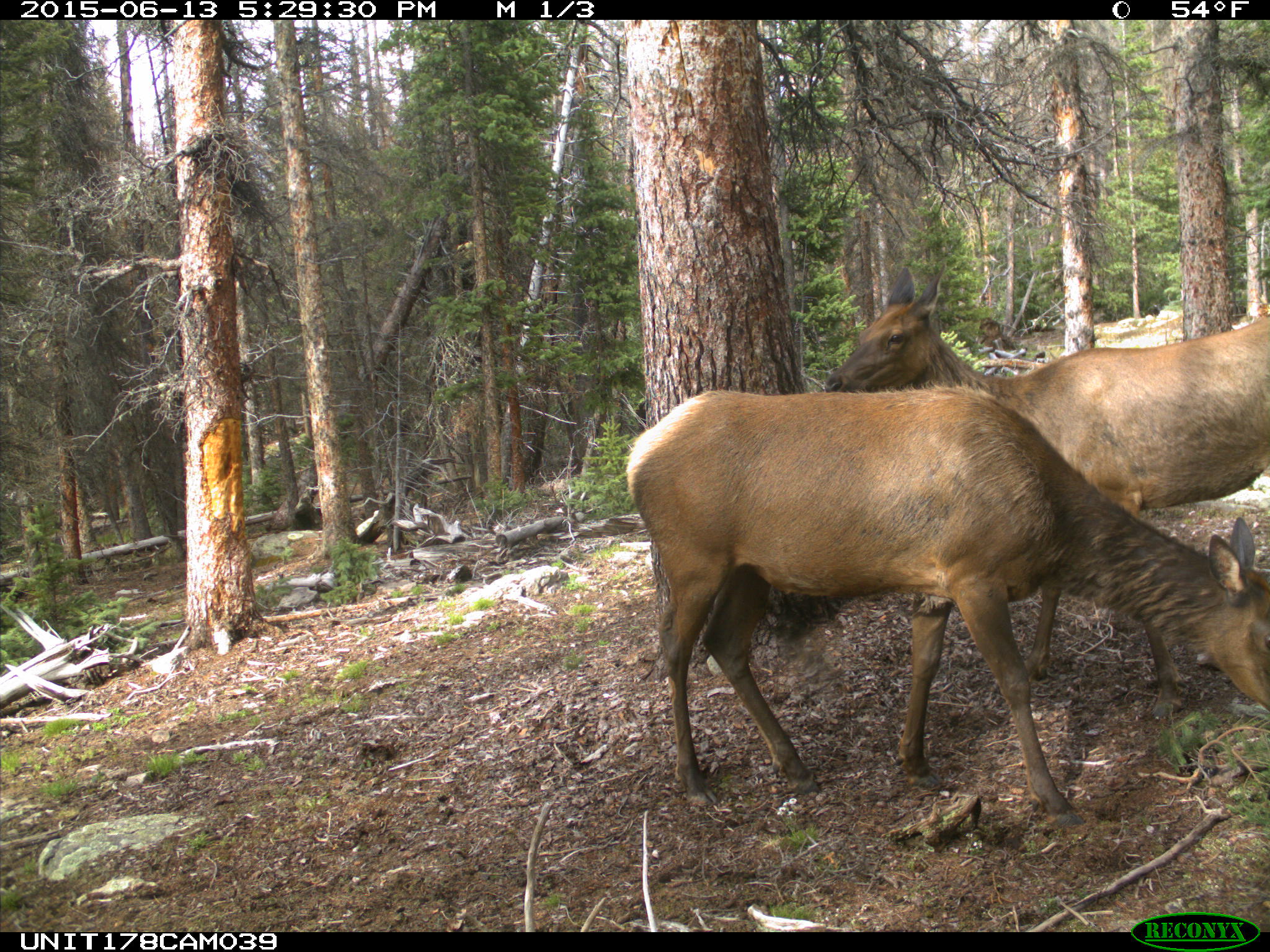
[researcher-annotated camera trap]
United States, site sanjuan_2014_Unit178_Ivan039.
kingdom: Animalia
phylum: Chordata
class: Mammalia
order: Artiodactyla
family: Cervidae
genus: Cervus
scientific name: Cervus elaphus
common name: red deer